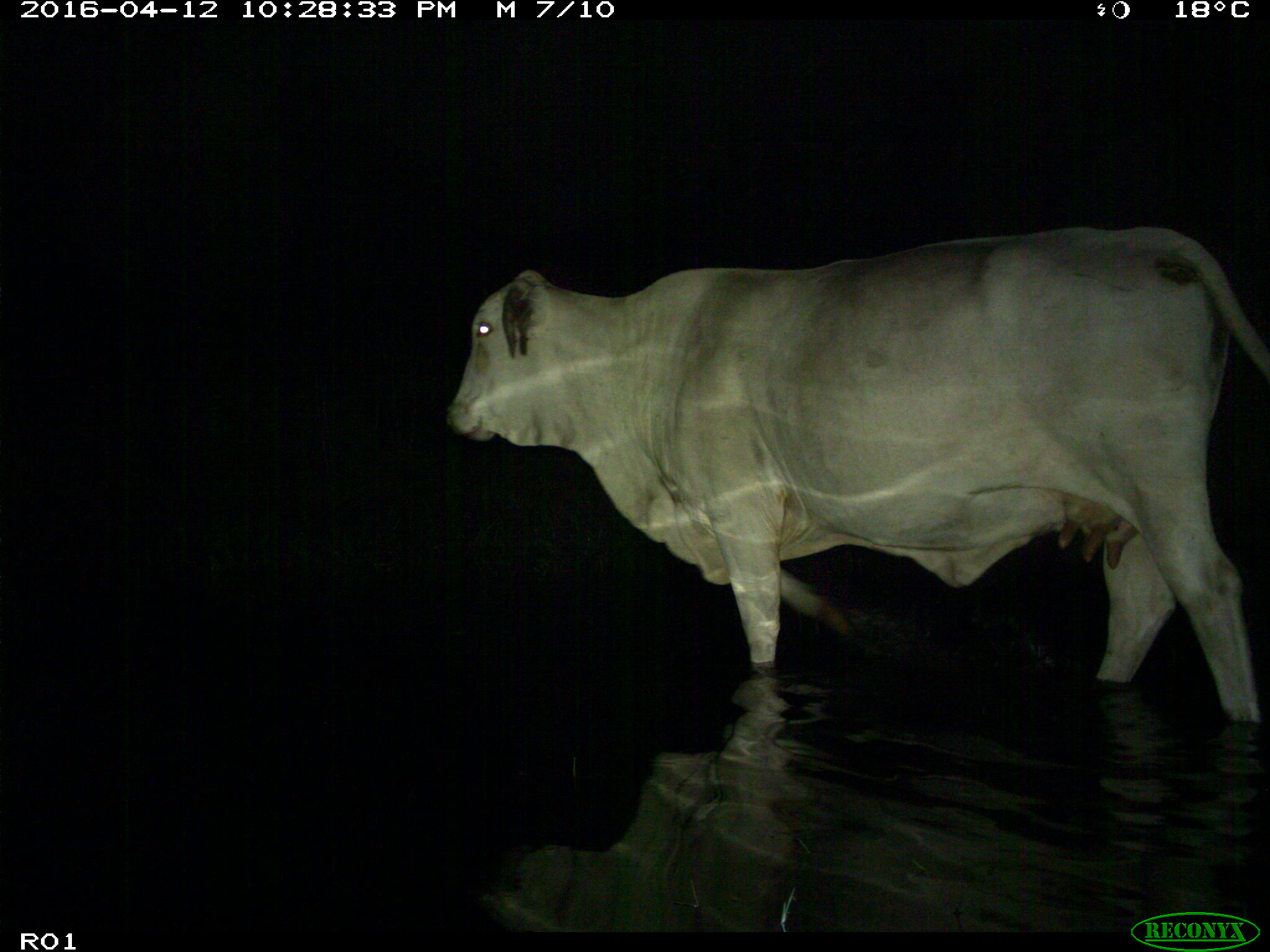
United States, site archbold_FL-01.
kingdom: Animalia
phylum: Chordata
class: Mammalia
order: Artiodactyla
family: Bovidae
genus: Bos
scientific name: Bos taurus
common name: domestic cow